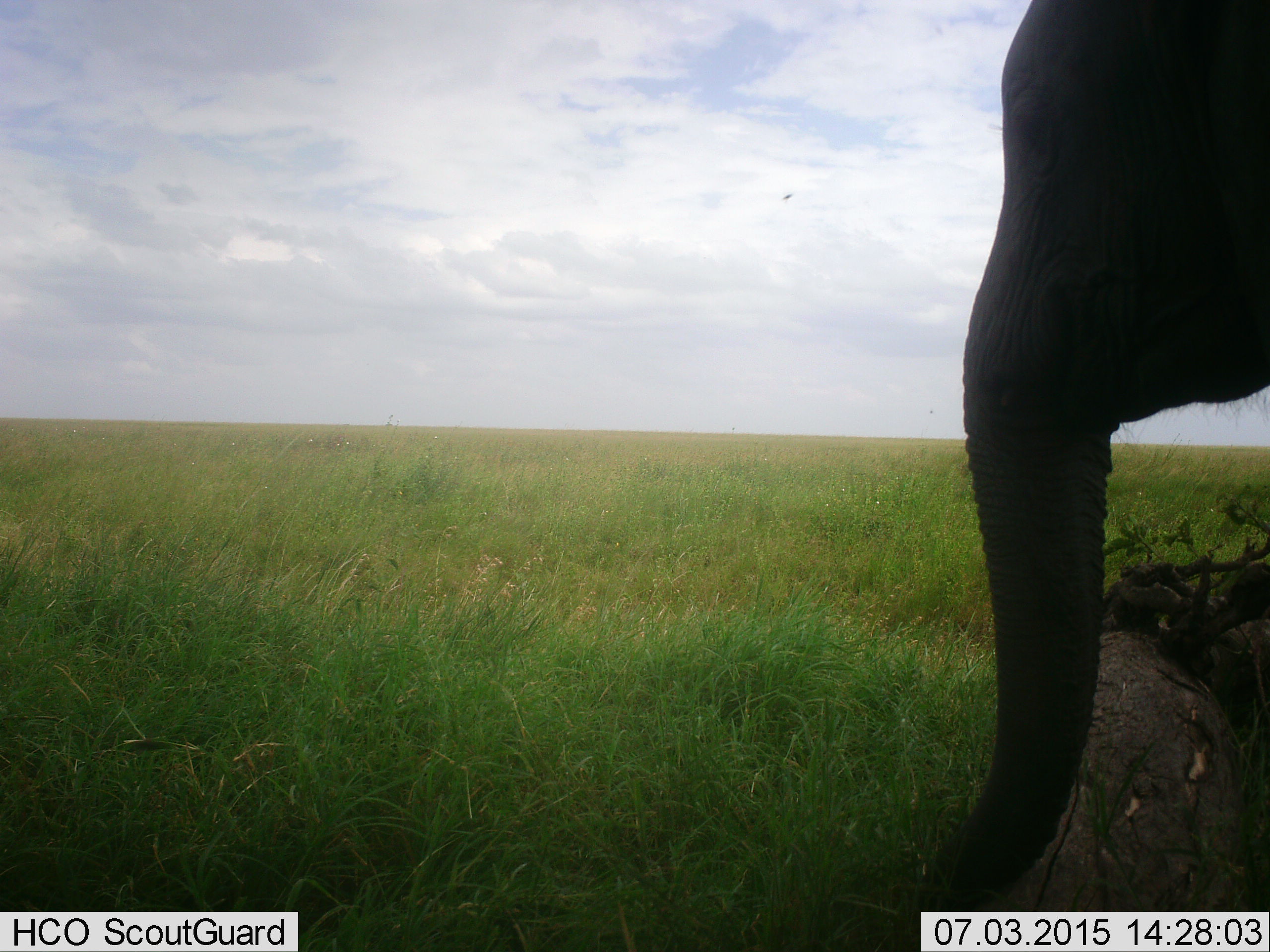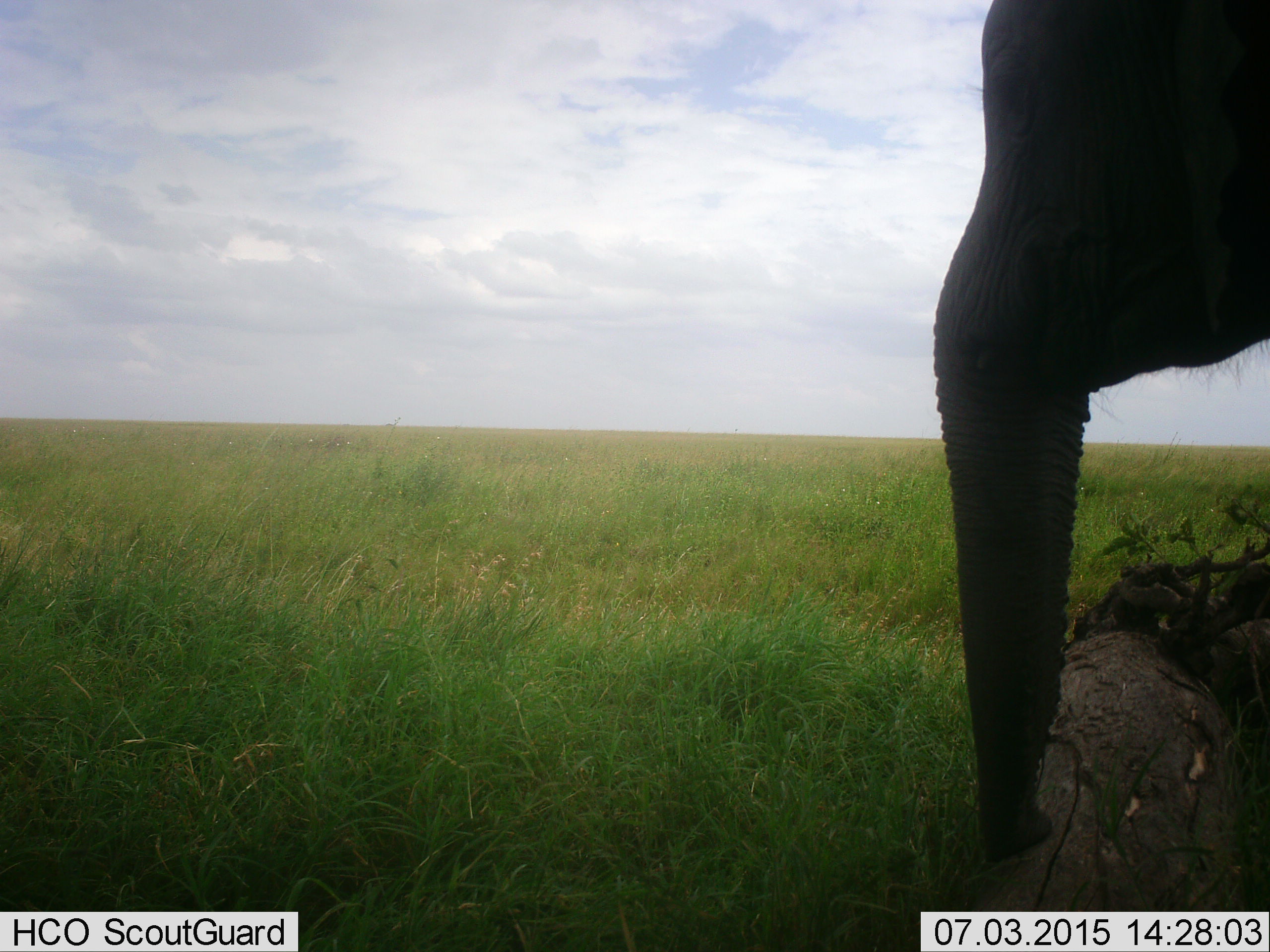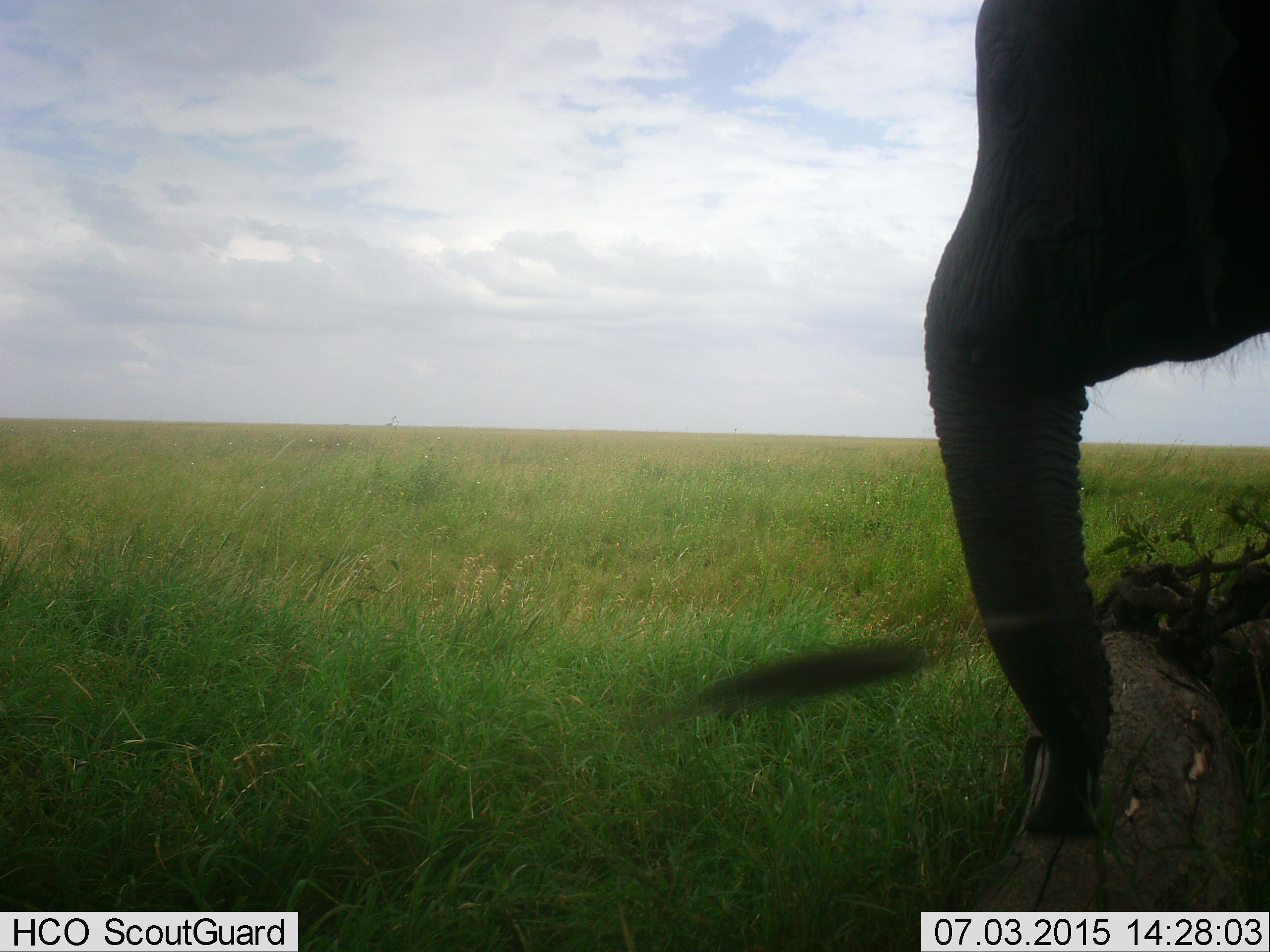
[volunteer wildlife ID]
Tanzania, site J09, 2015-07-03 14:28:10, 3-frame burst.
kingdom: Animalia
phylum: Chordata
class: Mammalia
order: Proboscidea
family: Elephantidae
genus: Loxodonta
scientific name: Loxodonta africana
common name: african bush elephant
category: elephant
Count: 1.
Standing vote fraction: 80%.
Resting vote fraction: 0%.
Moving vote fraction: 0%.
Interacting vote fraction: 0%.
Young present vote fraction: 0%.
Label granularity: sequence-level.